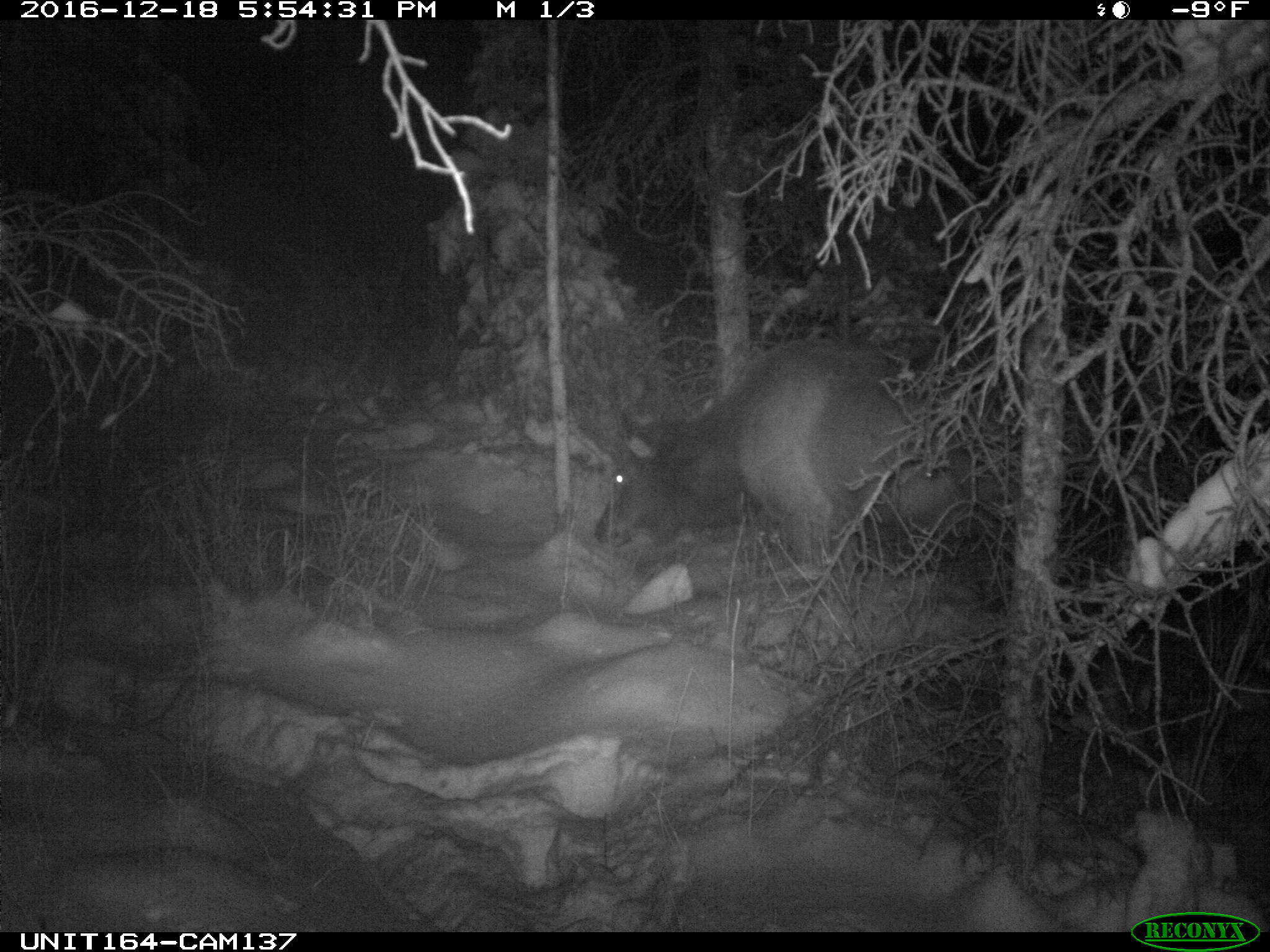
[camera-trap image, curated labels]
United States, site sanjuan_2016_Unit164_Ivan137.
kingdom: Animalia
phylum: Chordata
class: Mammalia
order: Artiodactyla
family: Cervidae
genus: Cervus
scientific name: Cervus elaphus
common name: red deer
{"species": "Cervus elaphus (red deer)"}